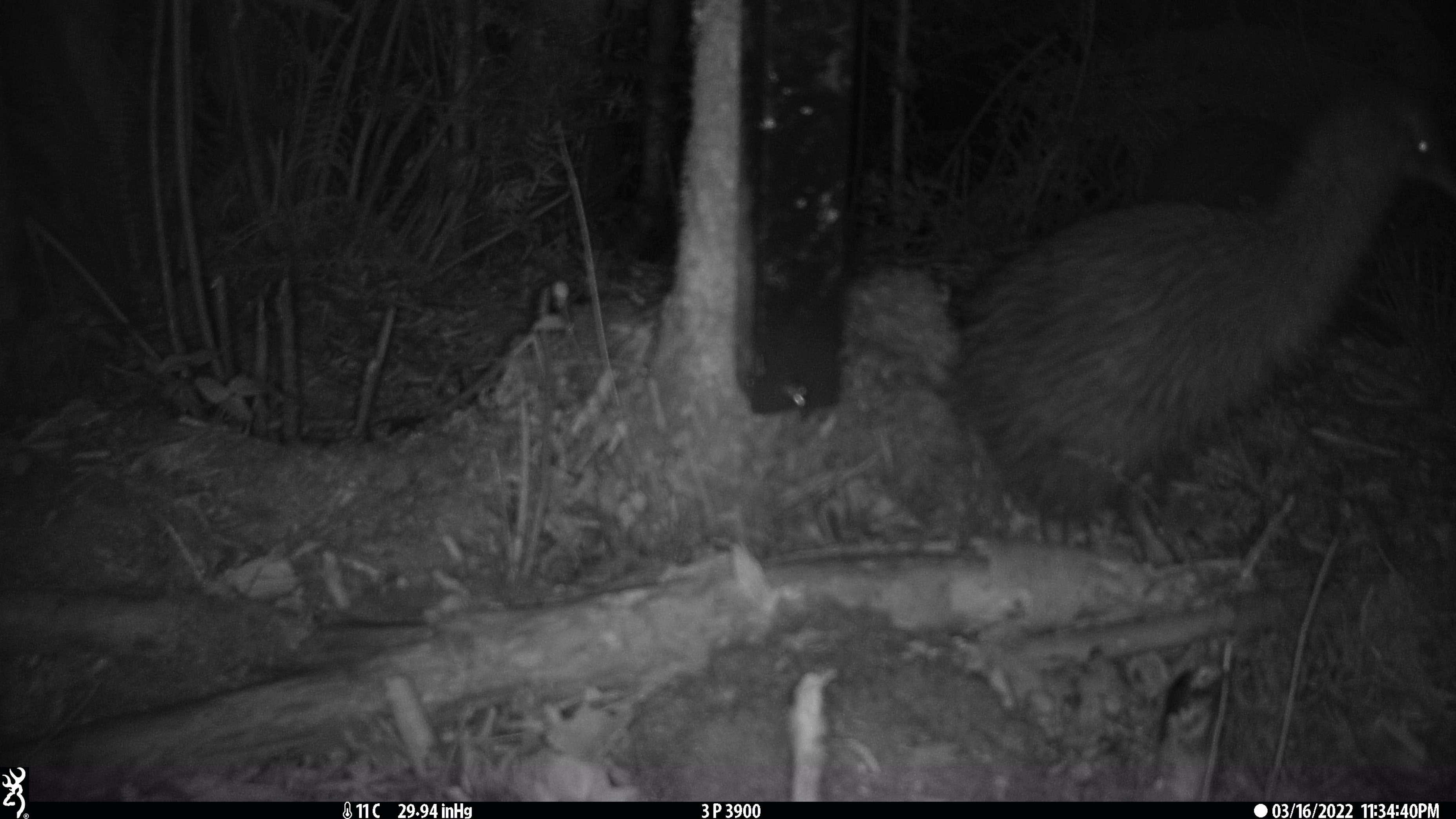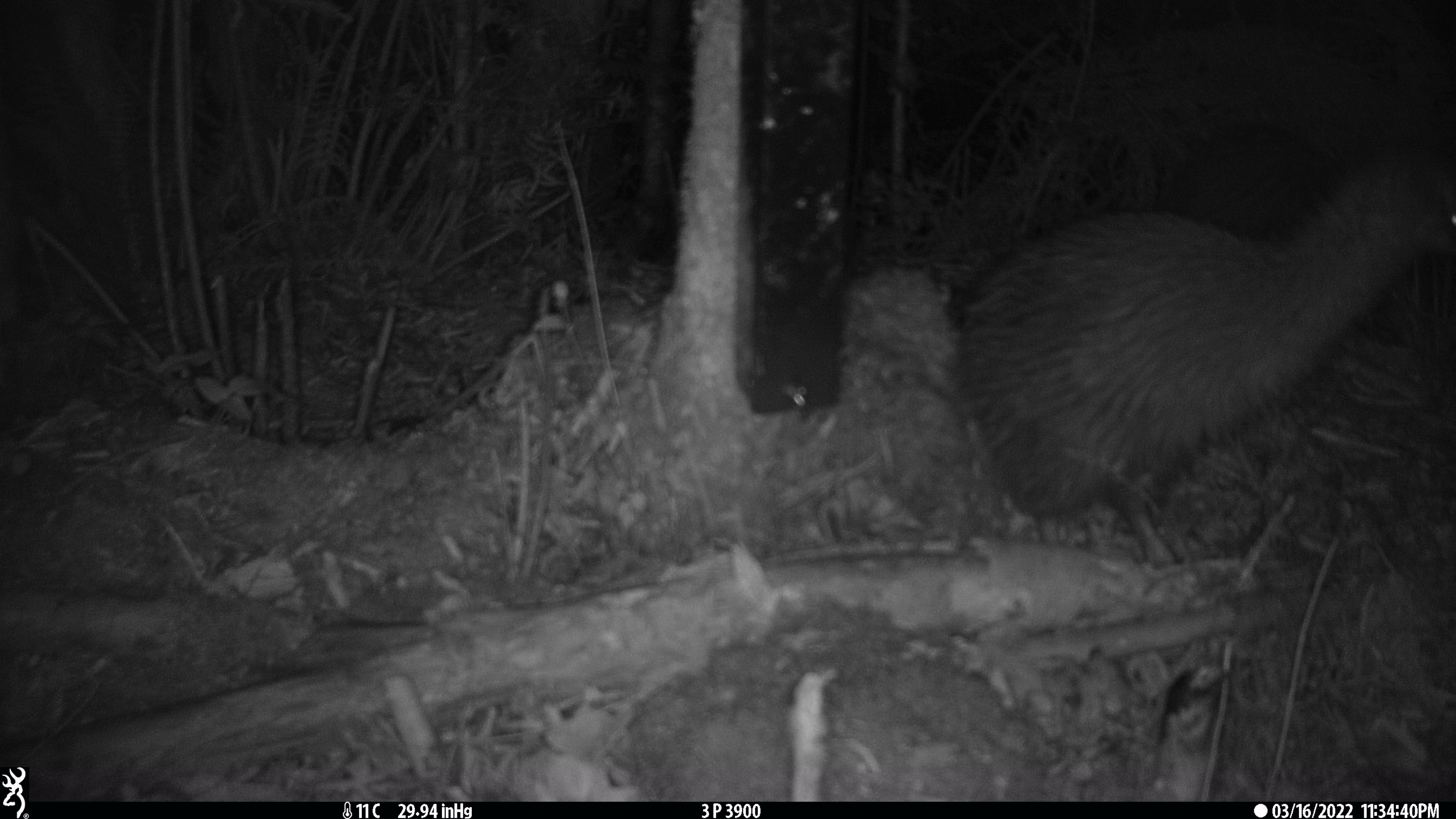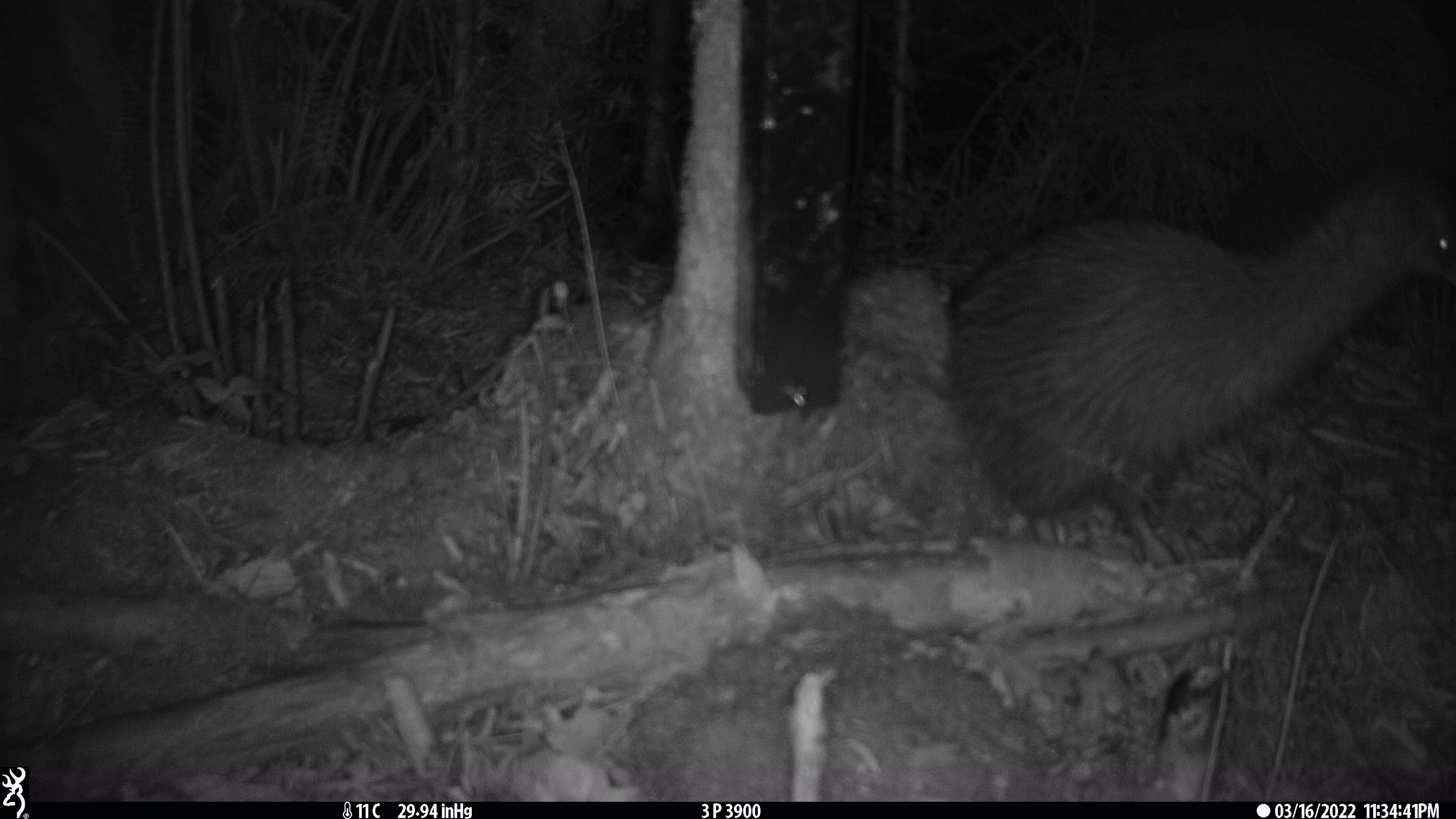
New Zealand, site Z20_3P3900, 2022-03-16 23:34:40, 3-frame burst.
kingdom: Animalia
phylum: Chordata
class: Aves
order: Apterygiformes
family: Apterygidae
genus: Apteryx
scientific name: Apteryx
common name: kiwi